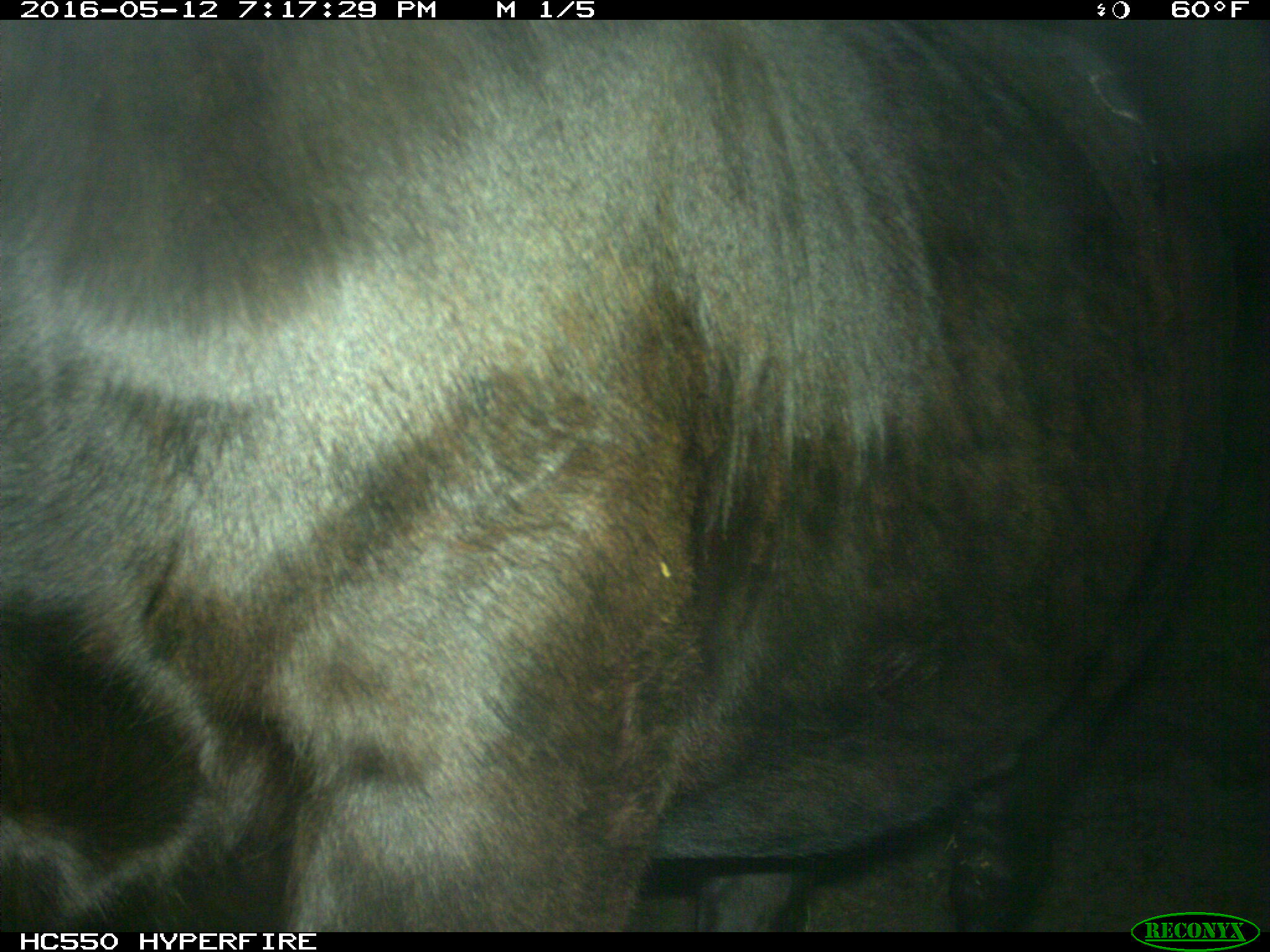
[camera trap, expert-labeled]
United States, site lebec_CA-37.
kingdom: Animalia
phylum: Chordata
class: Mammalia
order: Artiodactyla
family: Bovidae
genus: Bos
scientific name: Bos taurus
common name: domestic cow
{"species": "Bos taurus (domestic cow)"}